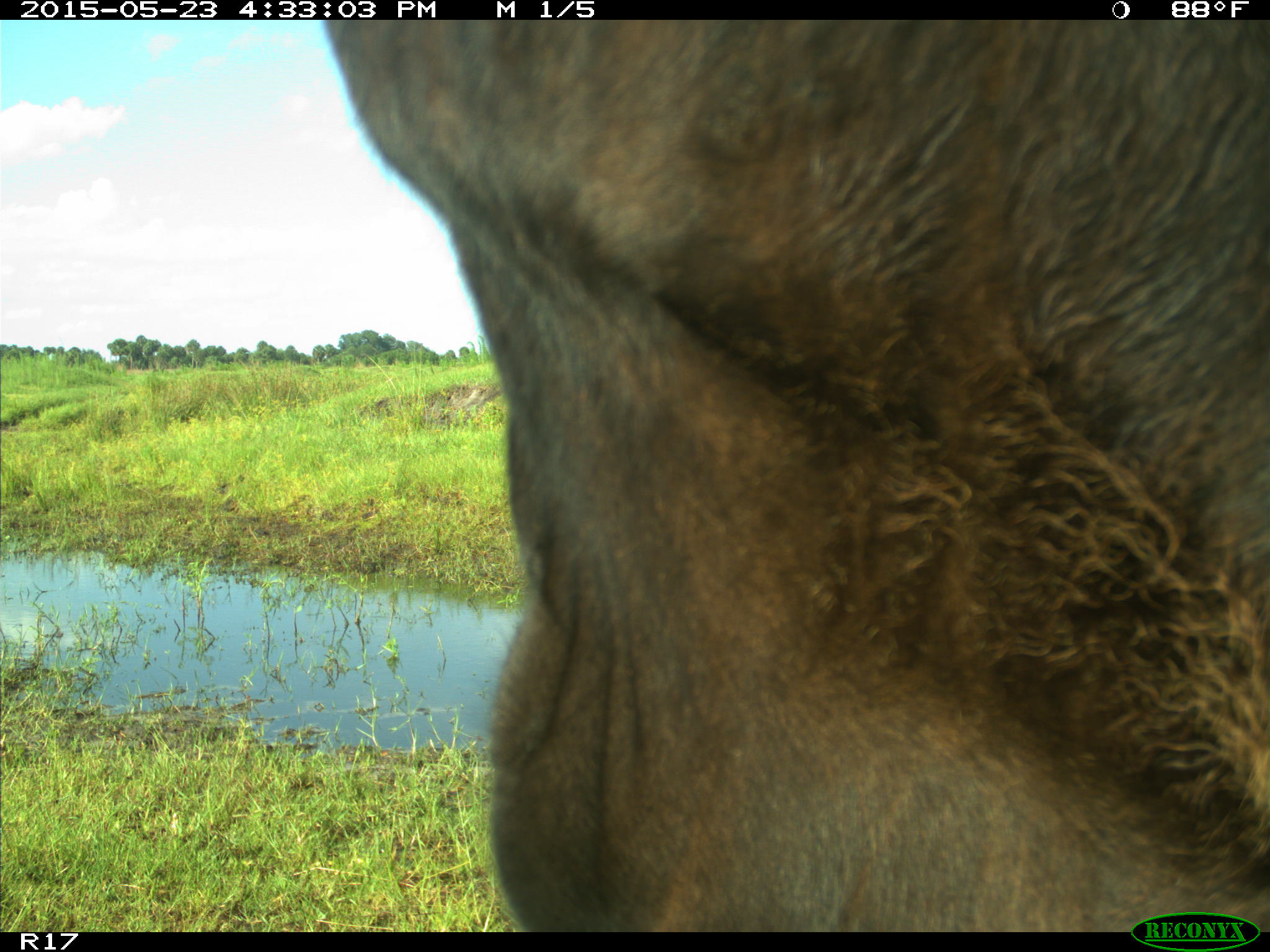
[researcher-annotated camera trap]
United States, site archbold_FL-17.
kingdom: Animalia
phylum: Chordata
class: Mammalia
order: Artiodactyla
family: Bovidae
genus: Bos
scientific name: Bos taurus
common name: domestic cow